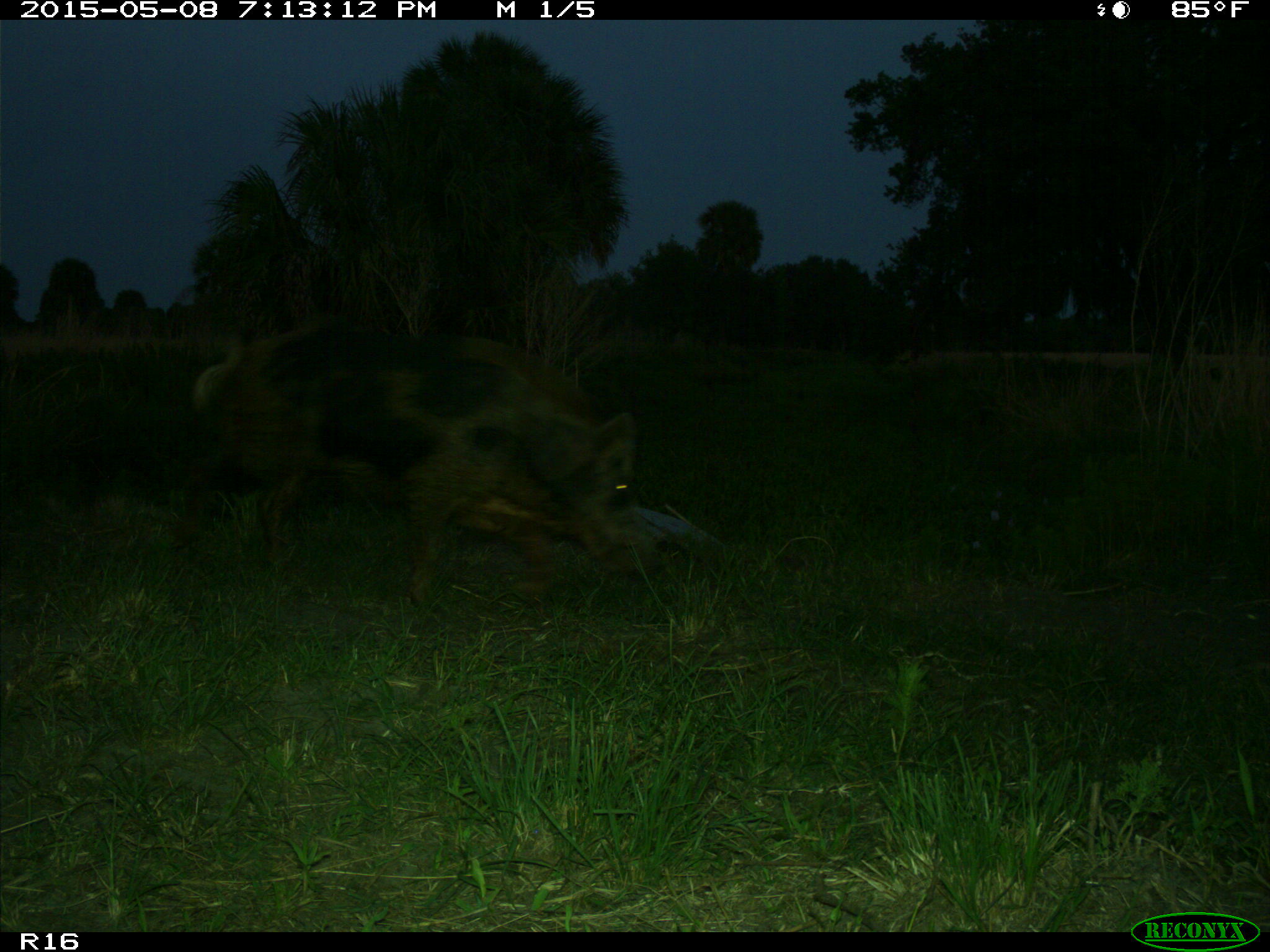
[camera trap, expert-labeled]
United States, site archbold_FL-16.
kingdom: Animalia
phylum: Chordata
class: Mammalia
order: Artiodactyla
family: Suidae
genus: Sus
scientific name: Sus scrofa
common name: wild boar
Sus scrofa (wild boar).